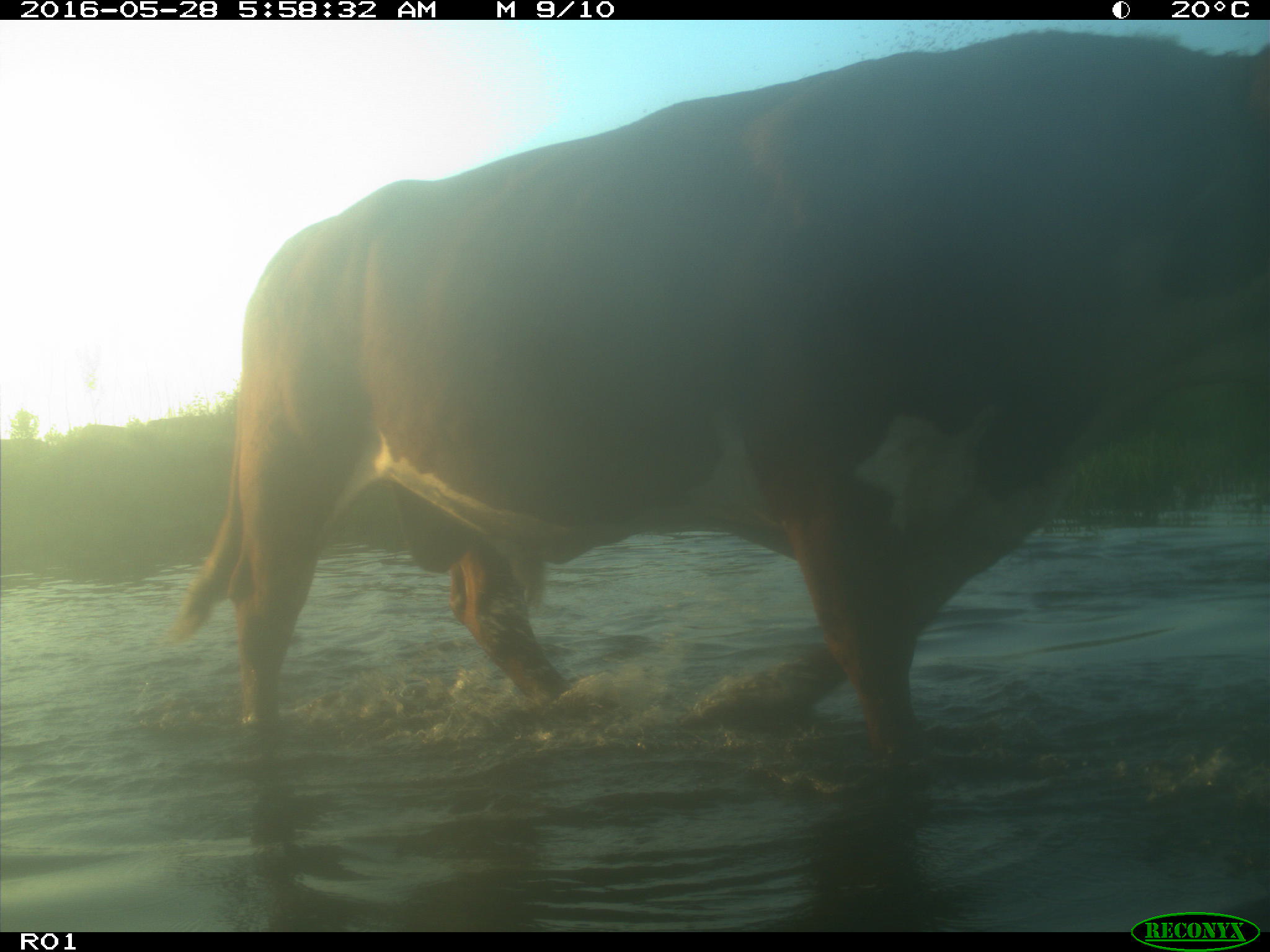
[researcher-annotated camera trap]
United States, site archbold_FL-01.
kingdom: Animalia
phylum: Chordata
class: Mammalia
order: Artiodactyla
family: Bovidae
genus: Bos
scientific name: Bos taurus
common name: domestic cow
Bos taurus (domestic cow).